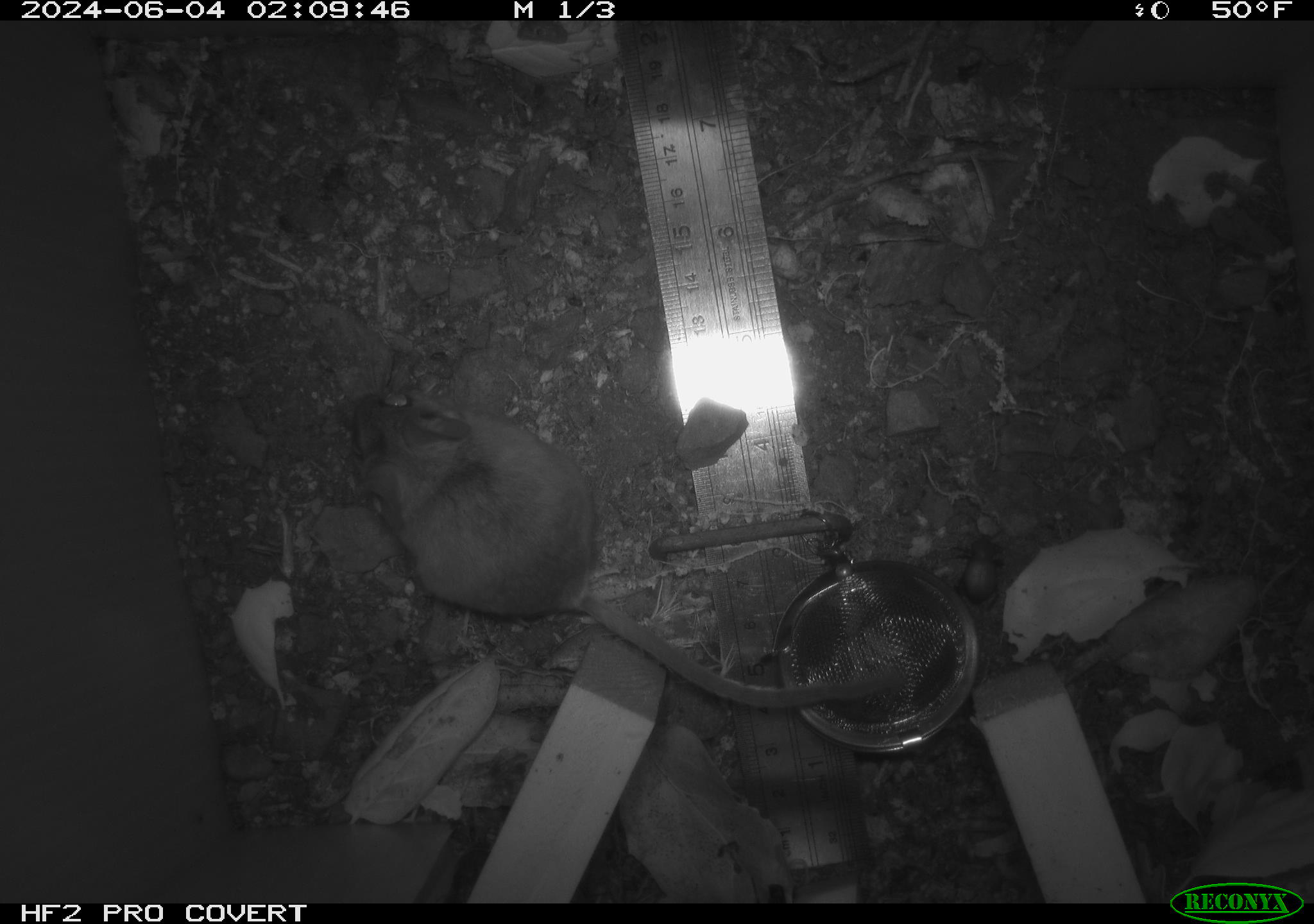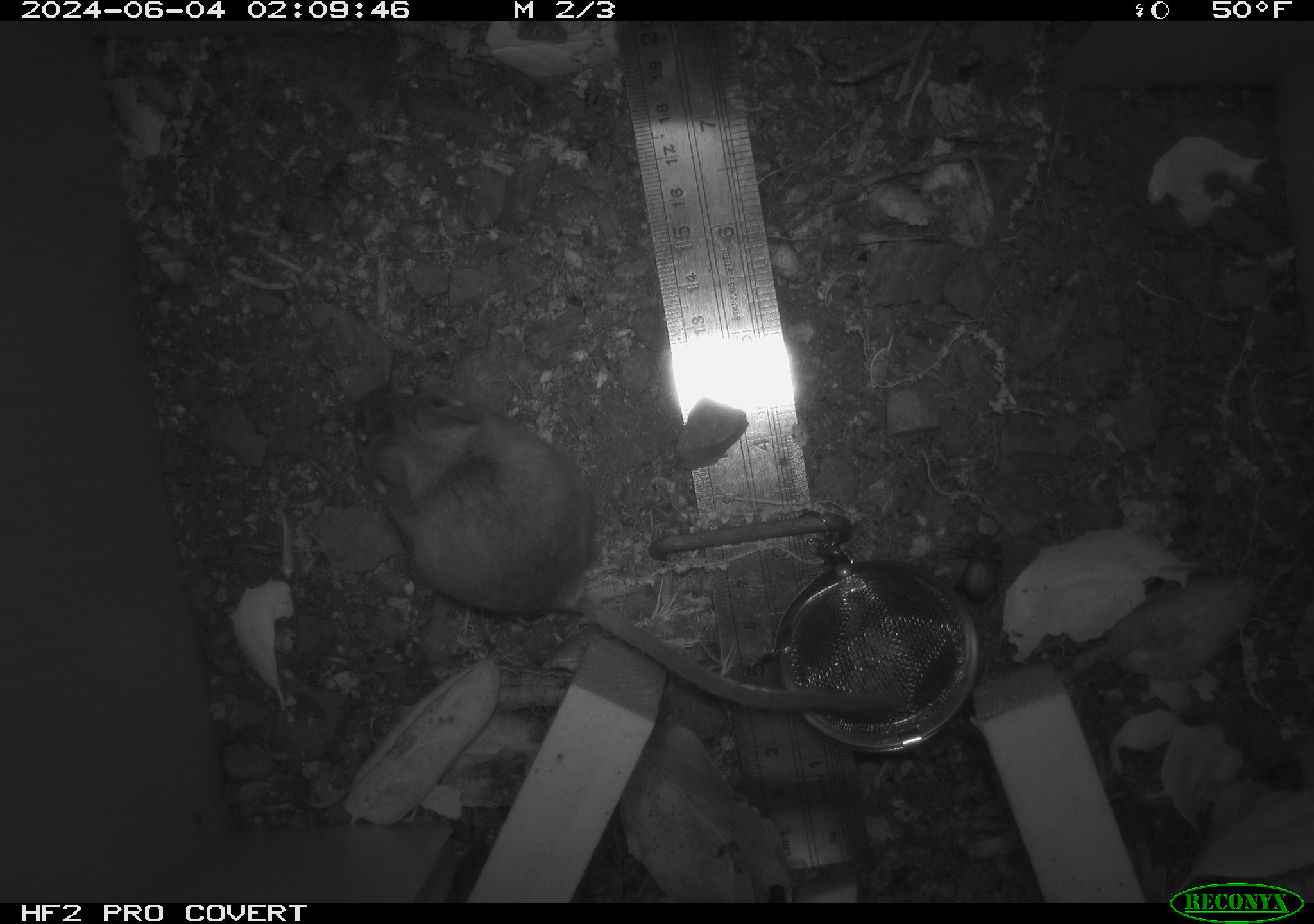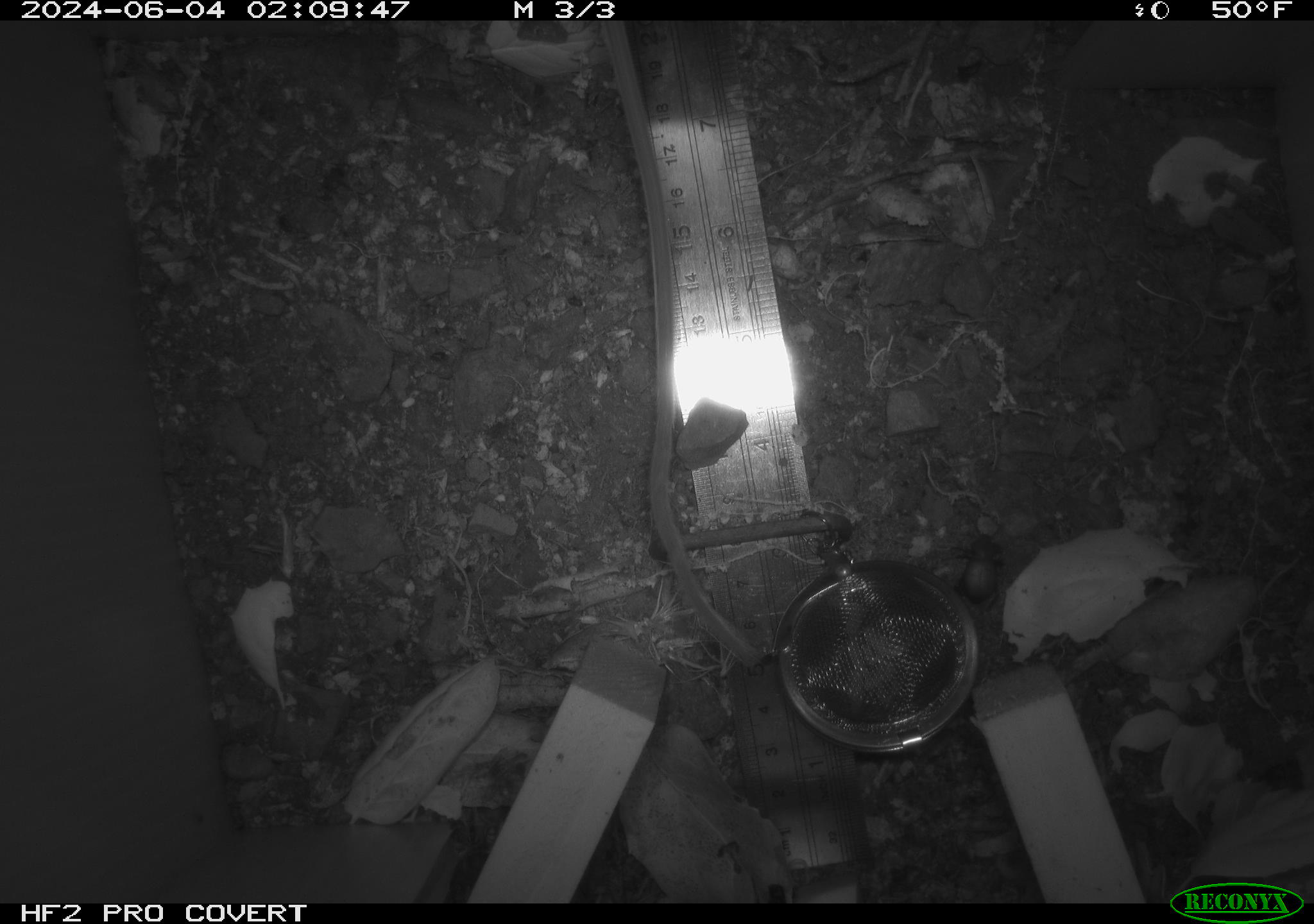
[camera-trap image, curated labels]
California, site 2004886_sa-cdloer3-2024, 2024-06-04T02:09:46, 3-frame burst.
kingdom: Animalia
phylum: Chordata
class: Mammalia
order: Rodentia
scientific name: Rodentia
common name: rodent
Rodent (Rodentia).